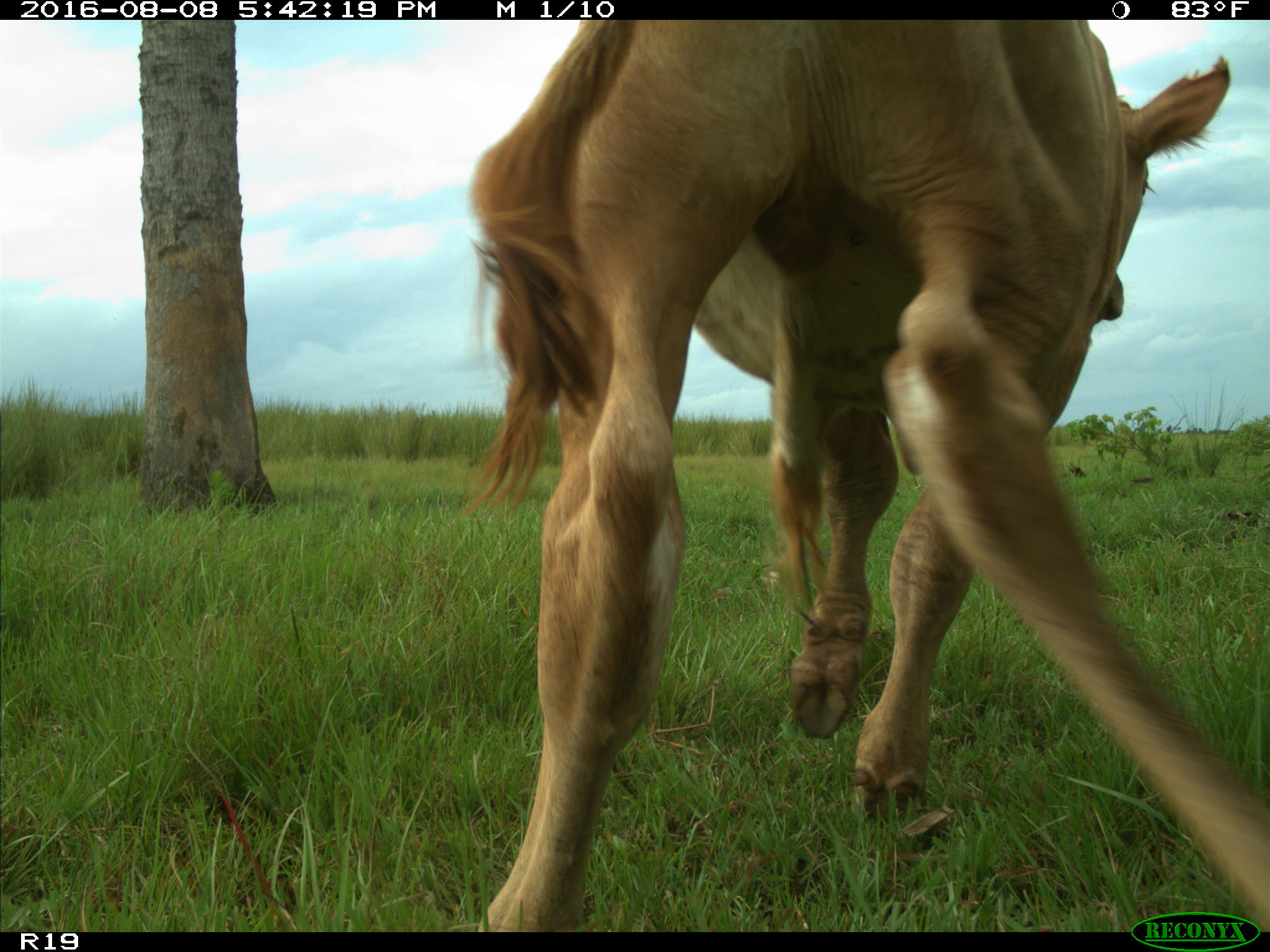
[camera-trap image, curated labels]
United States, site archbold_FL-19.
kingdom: Animalia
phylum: Chordata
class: Mammalia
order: Artiodactyla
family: Bovidae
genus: Bos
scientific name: Bos taurus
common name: domestic cow